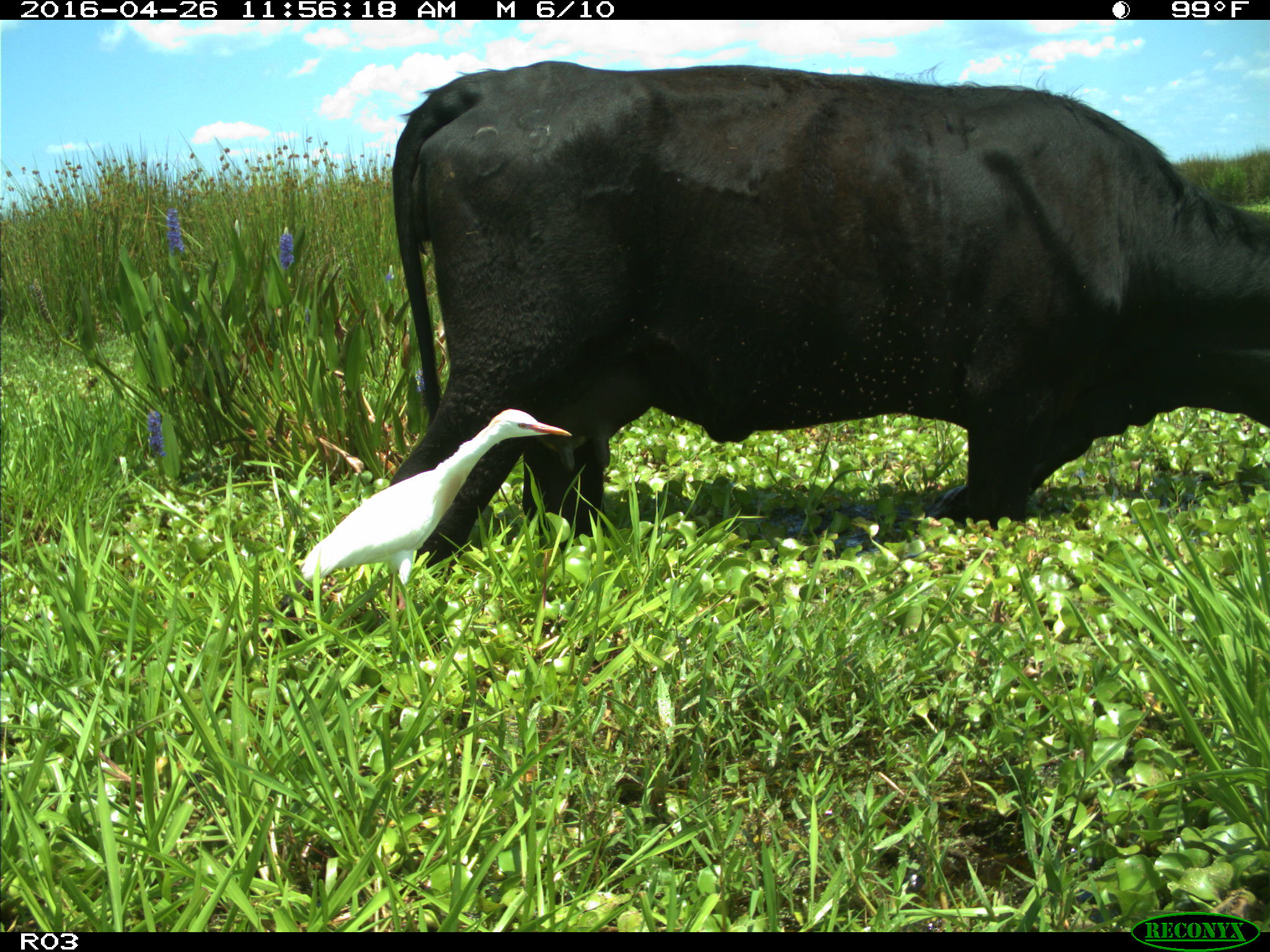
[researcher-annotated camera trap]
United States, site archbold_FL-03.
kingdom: Animalia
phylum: Chordata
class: Mammalia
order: Artiodactyla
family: Bovidae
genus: Bos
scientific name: Bos taurus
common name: domestic cow